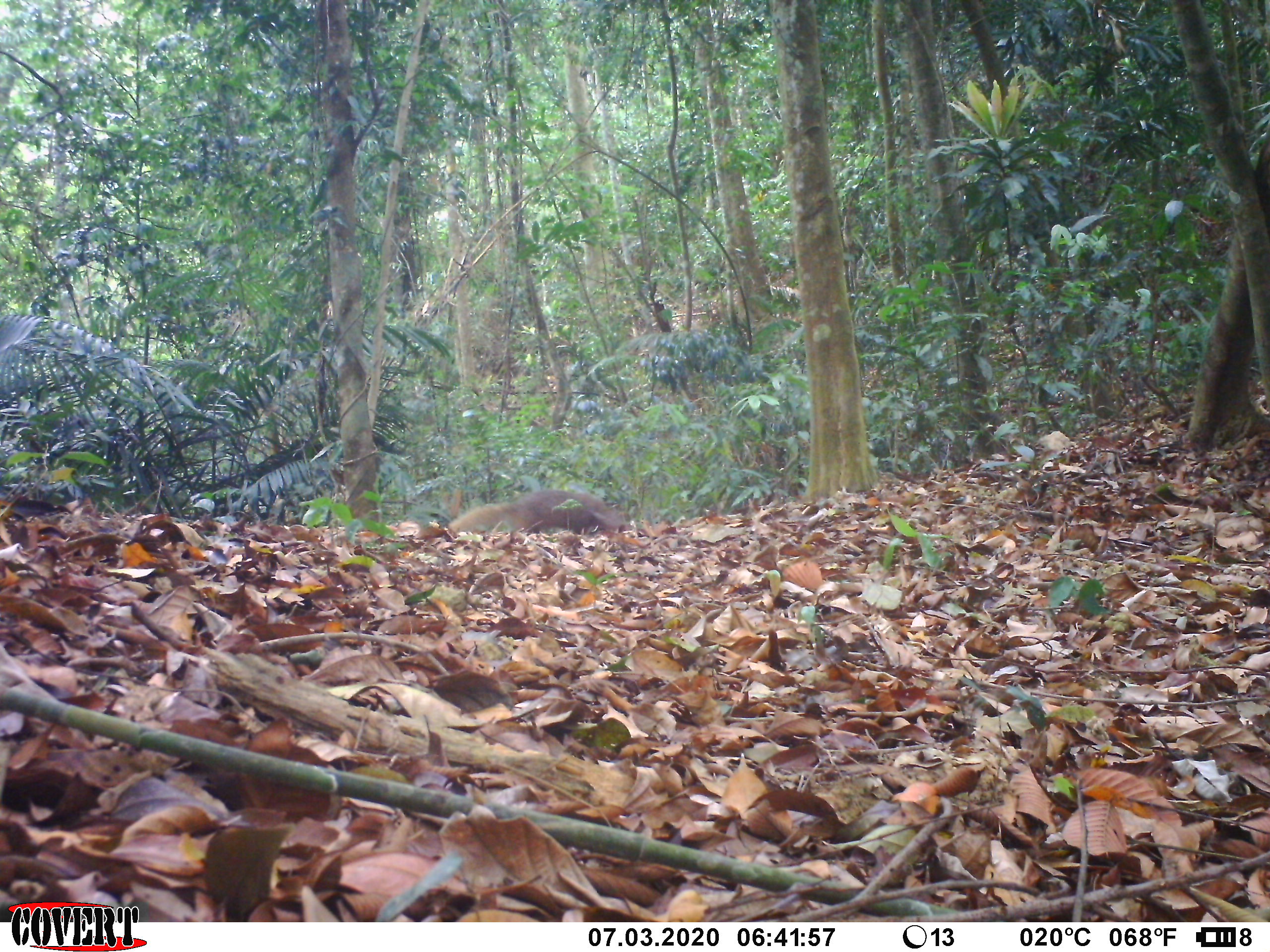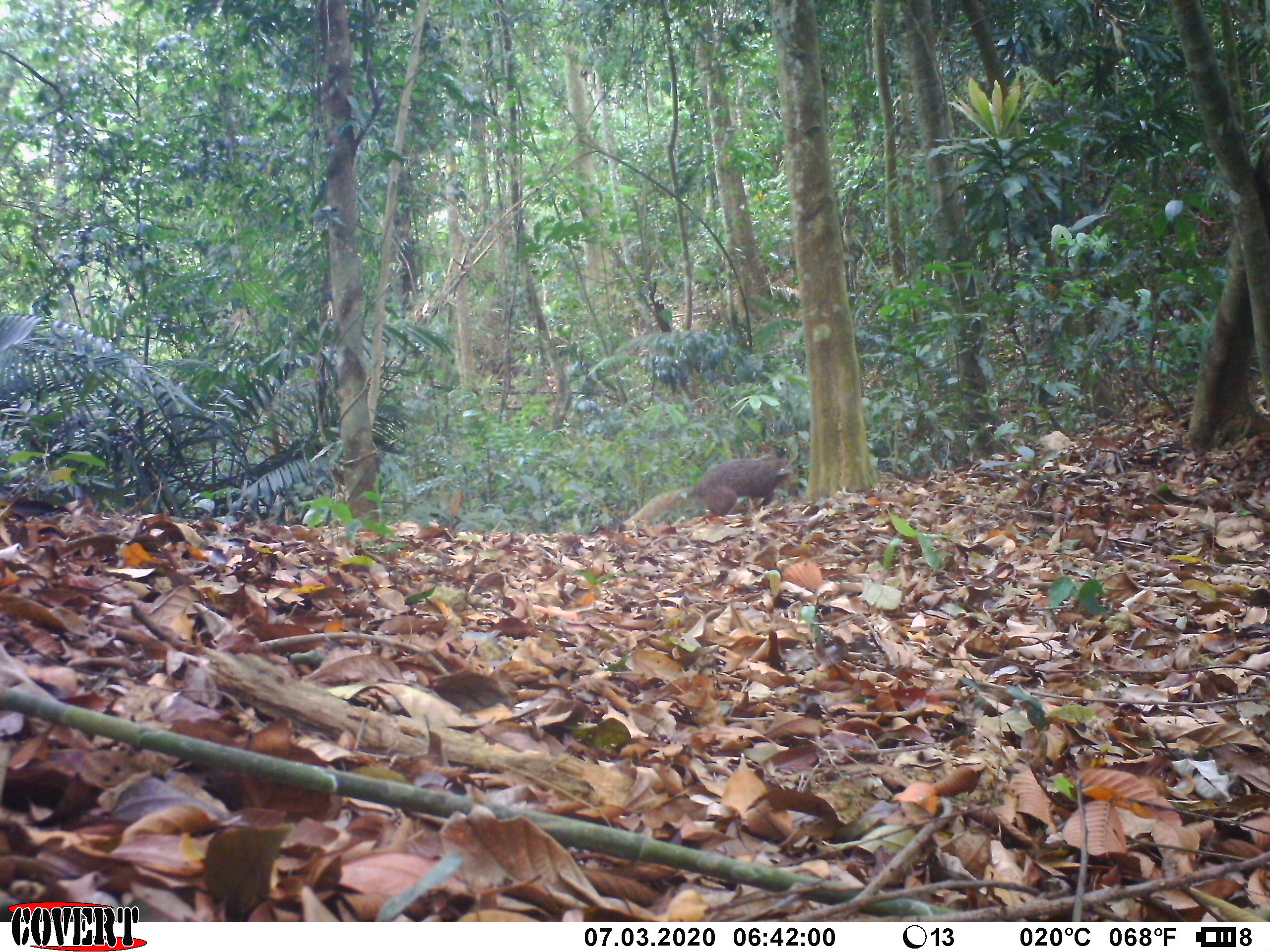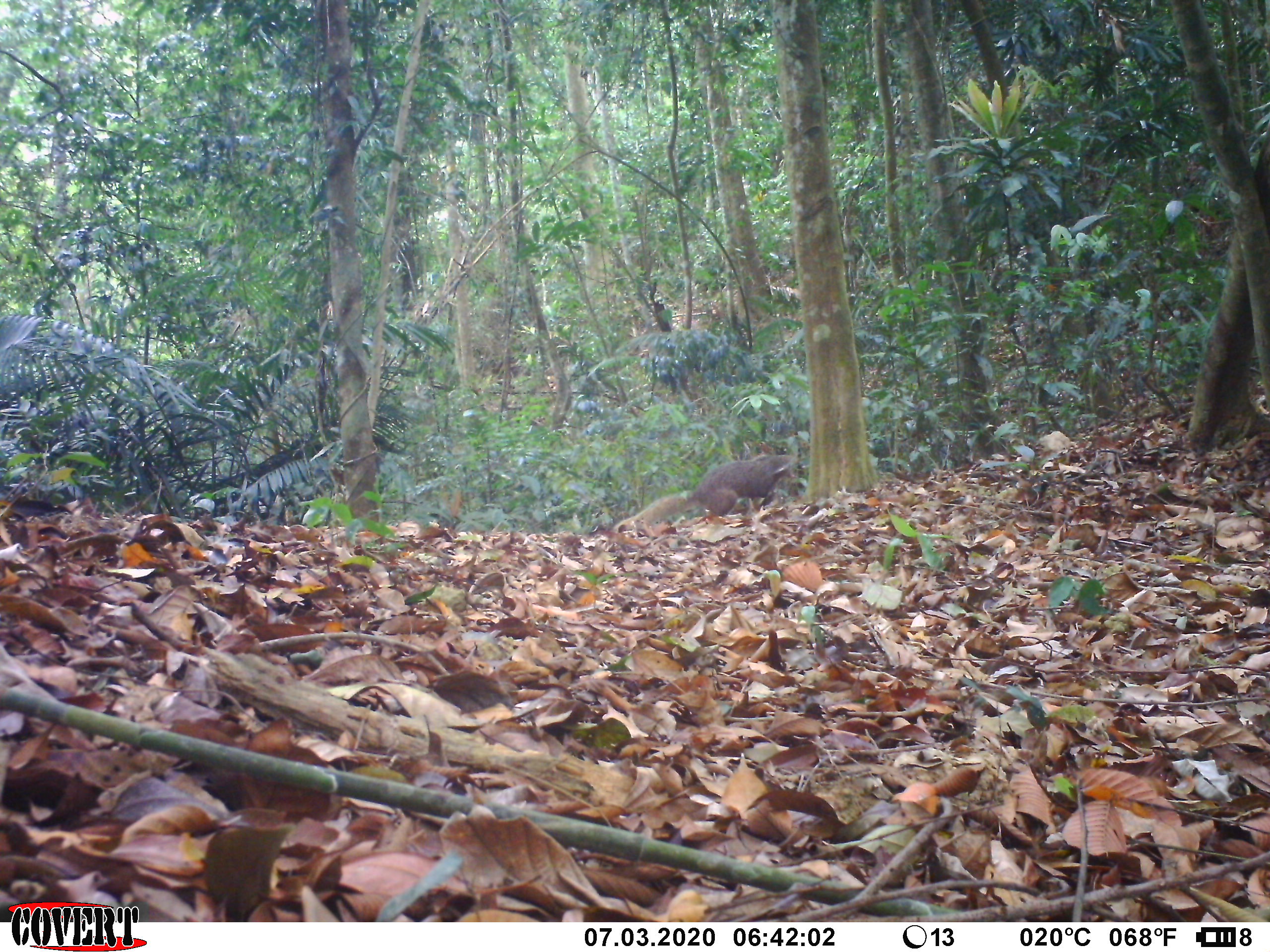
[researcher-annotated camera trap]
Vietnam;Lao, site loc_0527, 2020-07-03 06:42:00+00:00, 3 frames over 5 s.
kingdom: Animalia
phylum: Chordata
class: Mammalia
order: Carnivora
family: Herpestidae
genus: Urva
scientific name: Urva urva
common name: crab-eating mongoose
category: crab eating mongoose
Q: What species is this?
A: Crab eating mongoose (crab-eating mongoose) (Urva urva).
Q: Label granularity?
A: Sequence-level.